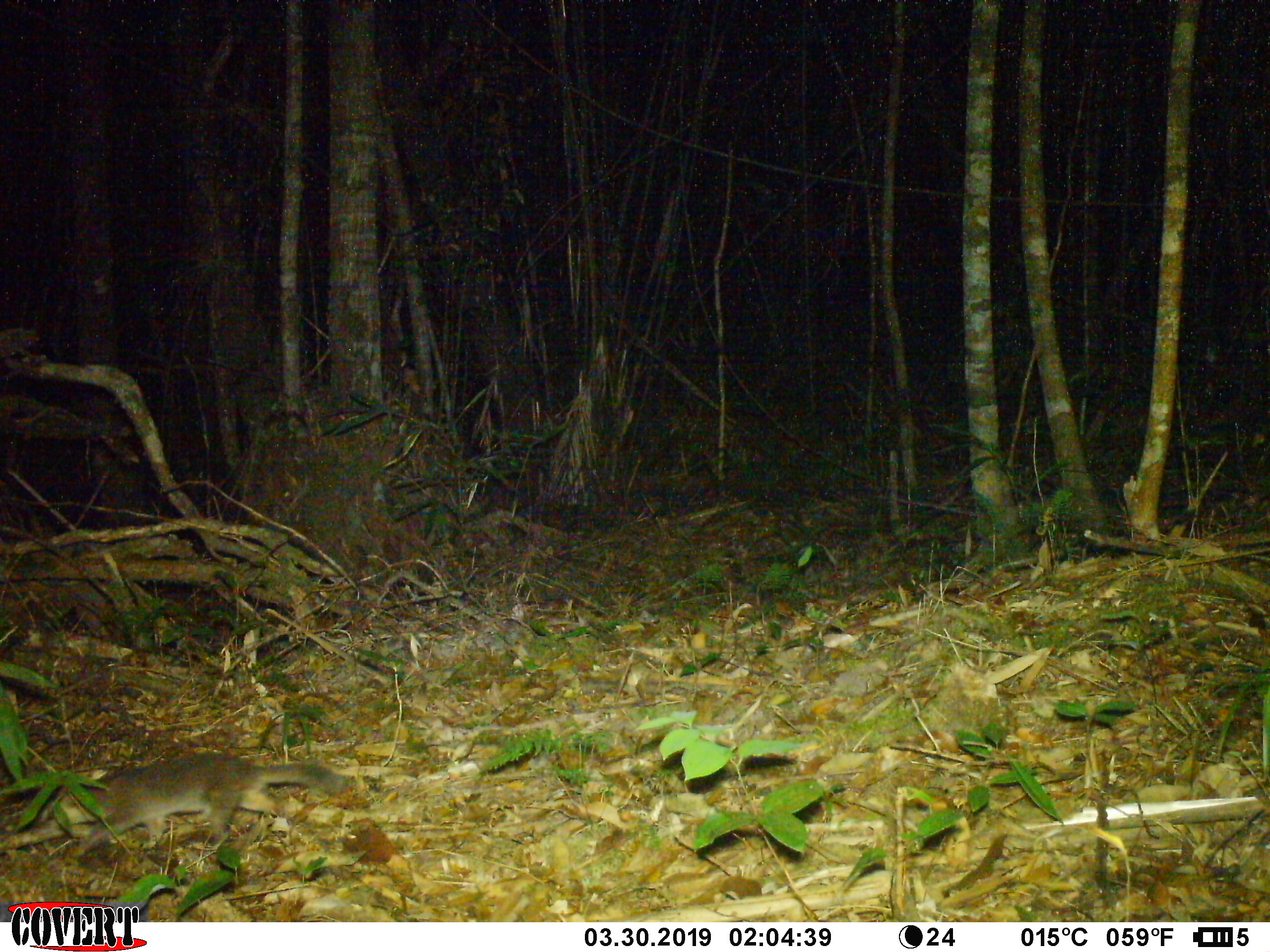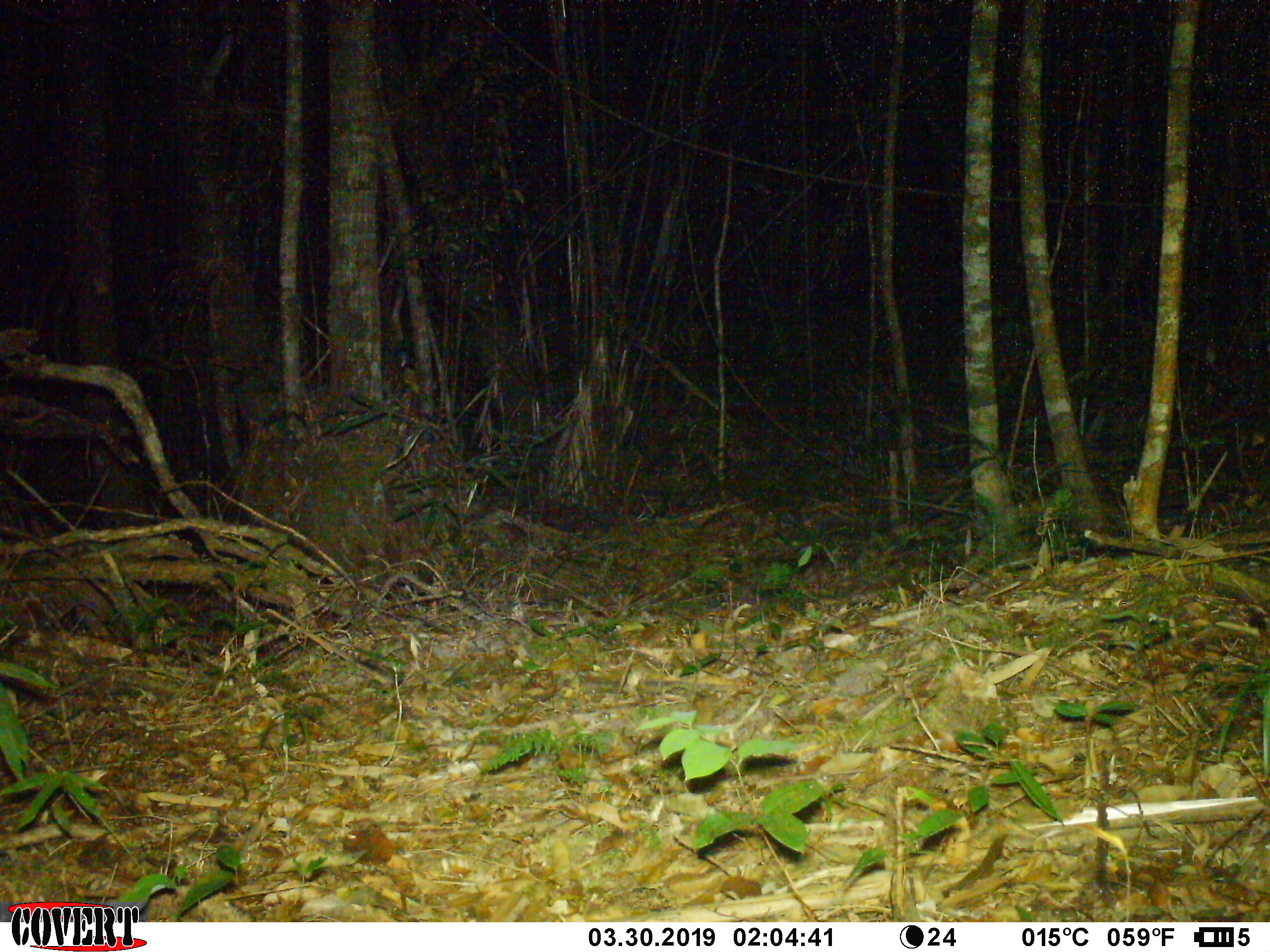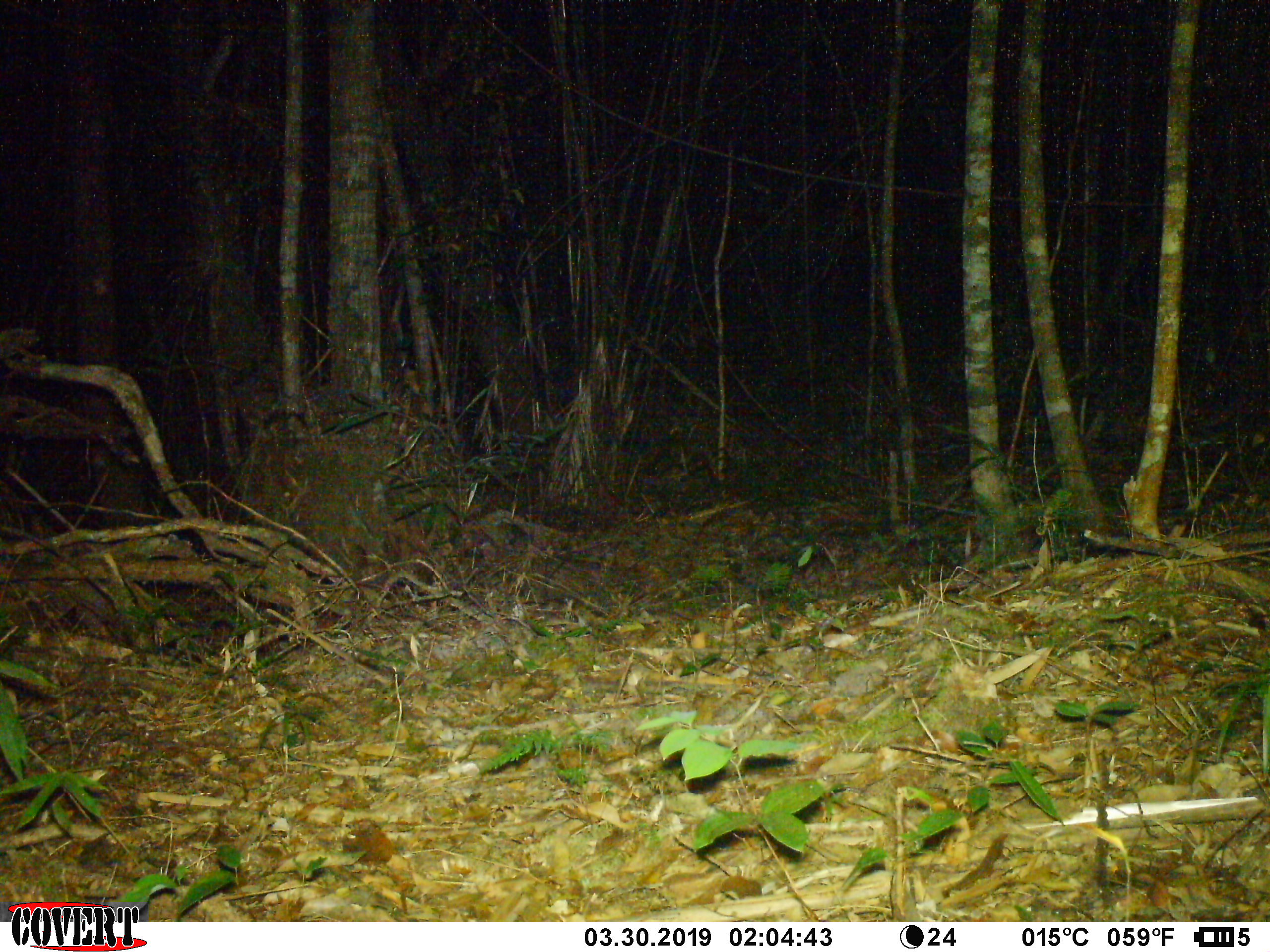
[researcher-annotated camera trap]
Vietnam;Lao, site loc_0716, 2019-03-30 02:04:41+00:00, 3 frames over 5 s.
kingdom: Animalia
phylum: Chordata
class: Mammalia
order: Carnivora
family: Mustelidae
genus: Melogale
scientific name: Melogale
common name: ferret badger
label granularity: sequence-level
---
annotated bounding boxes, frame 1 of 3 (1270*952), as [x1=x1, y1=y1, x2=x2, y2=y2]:
ferret badger: [x1=55, y1=752, x2=348, y2=857]